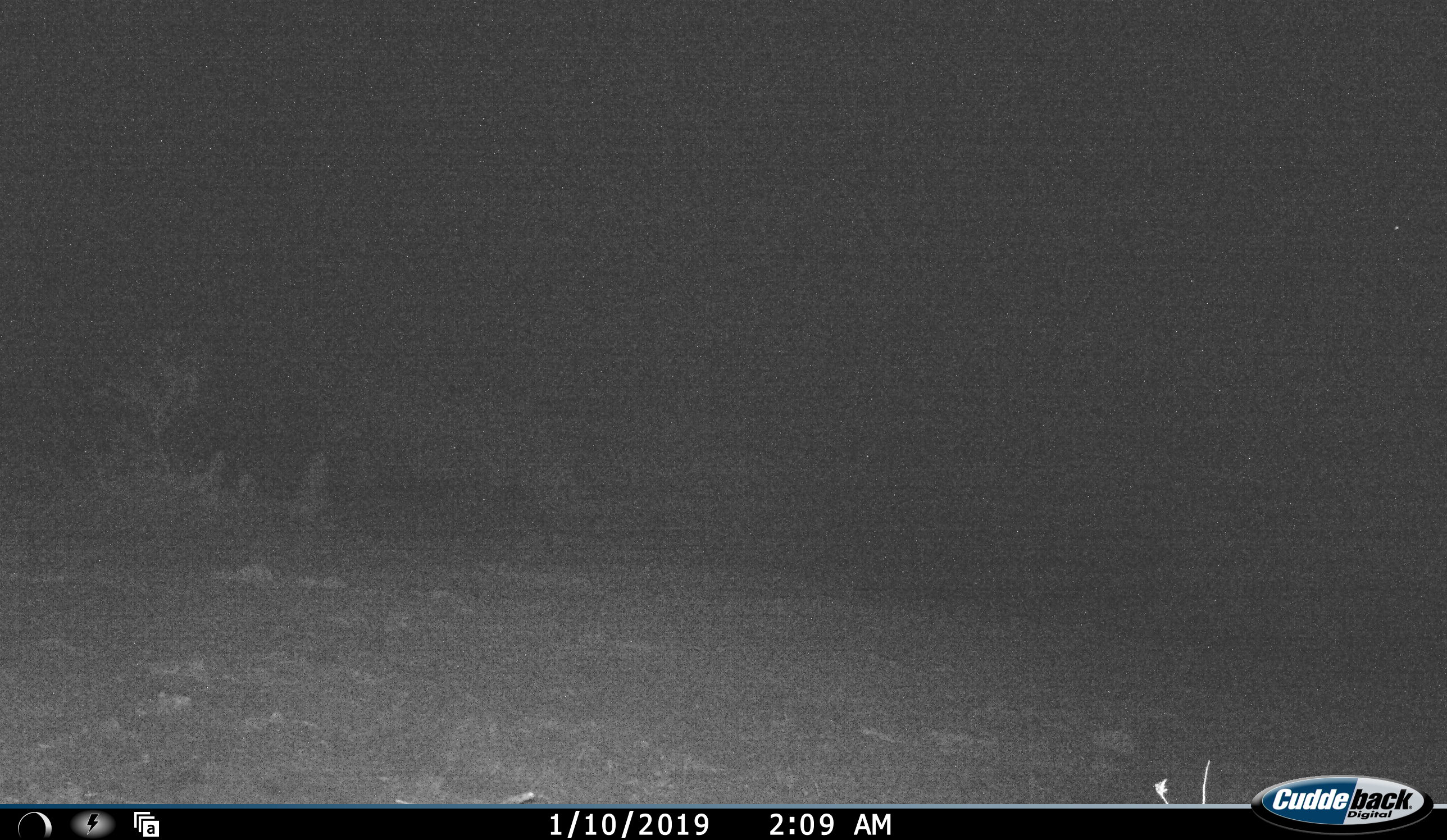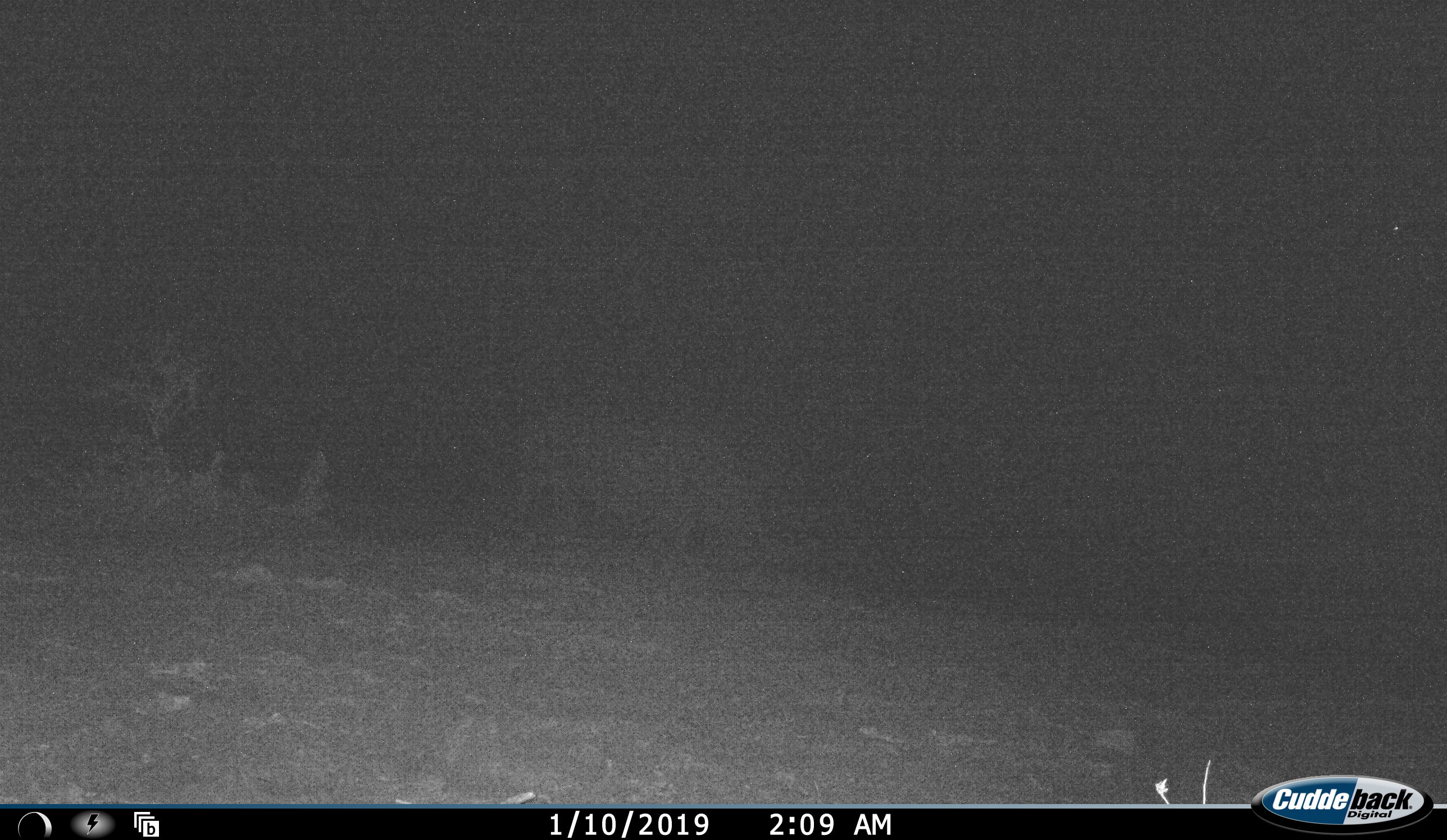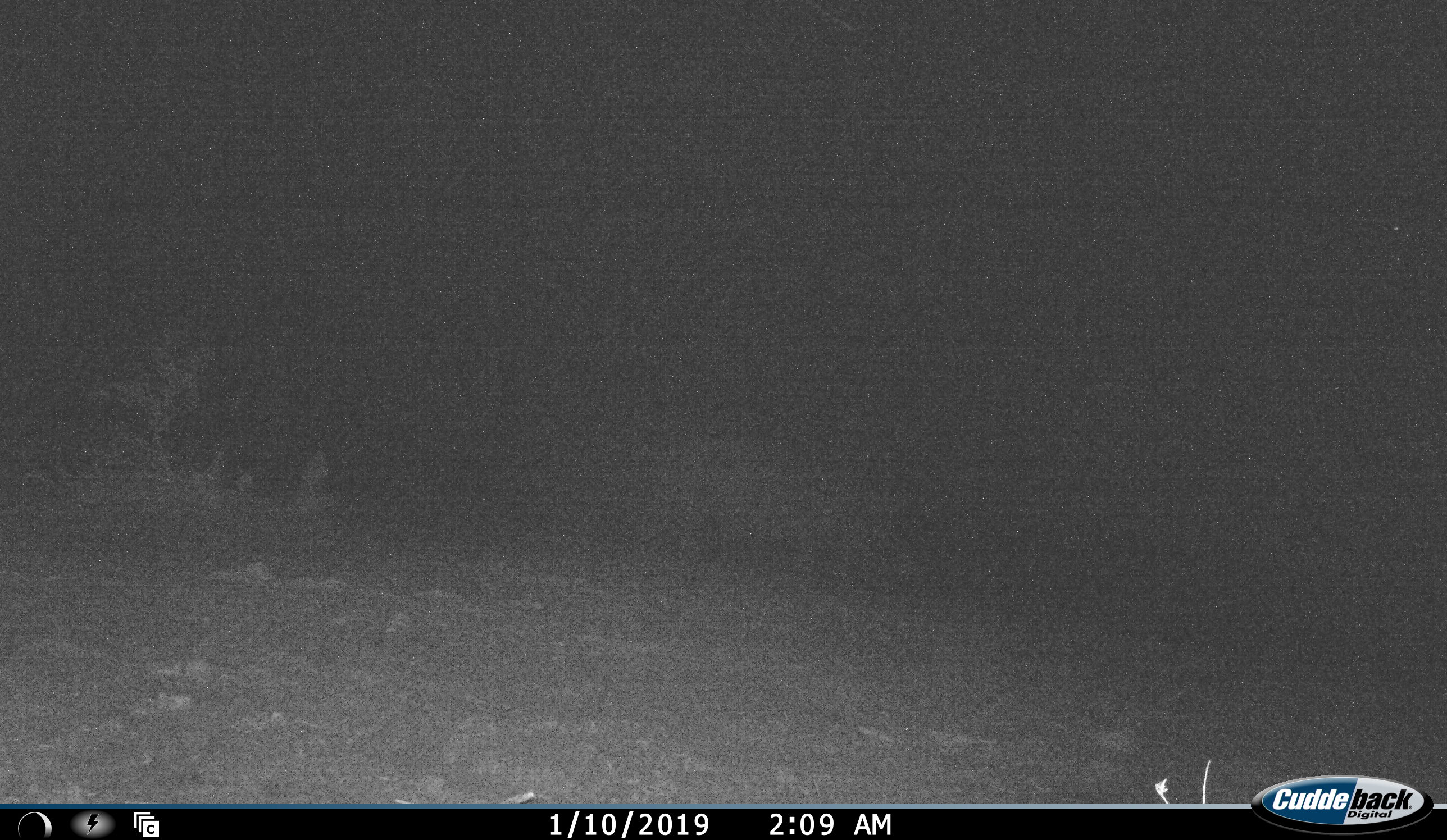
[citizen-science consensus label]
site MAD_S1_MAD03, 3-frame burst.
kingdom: Animalia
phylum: Chordata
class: Mammalia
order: Artiodactyla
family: Suidae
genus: Phacochoerus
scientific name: Phacochoerus africanus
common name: warthog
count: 1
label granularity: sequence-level